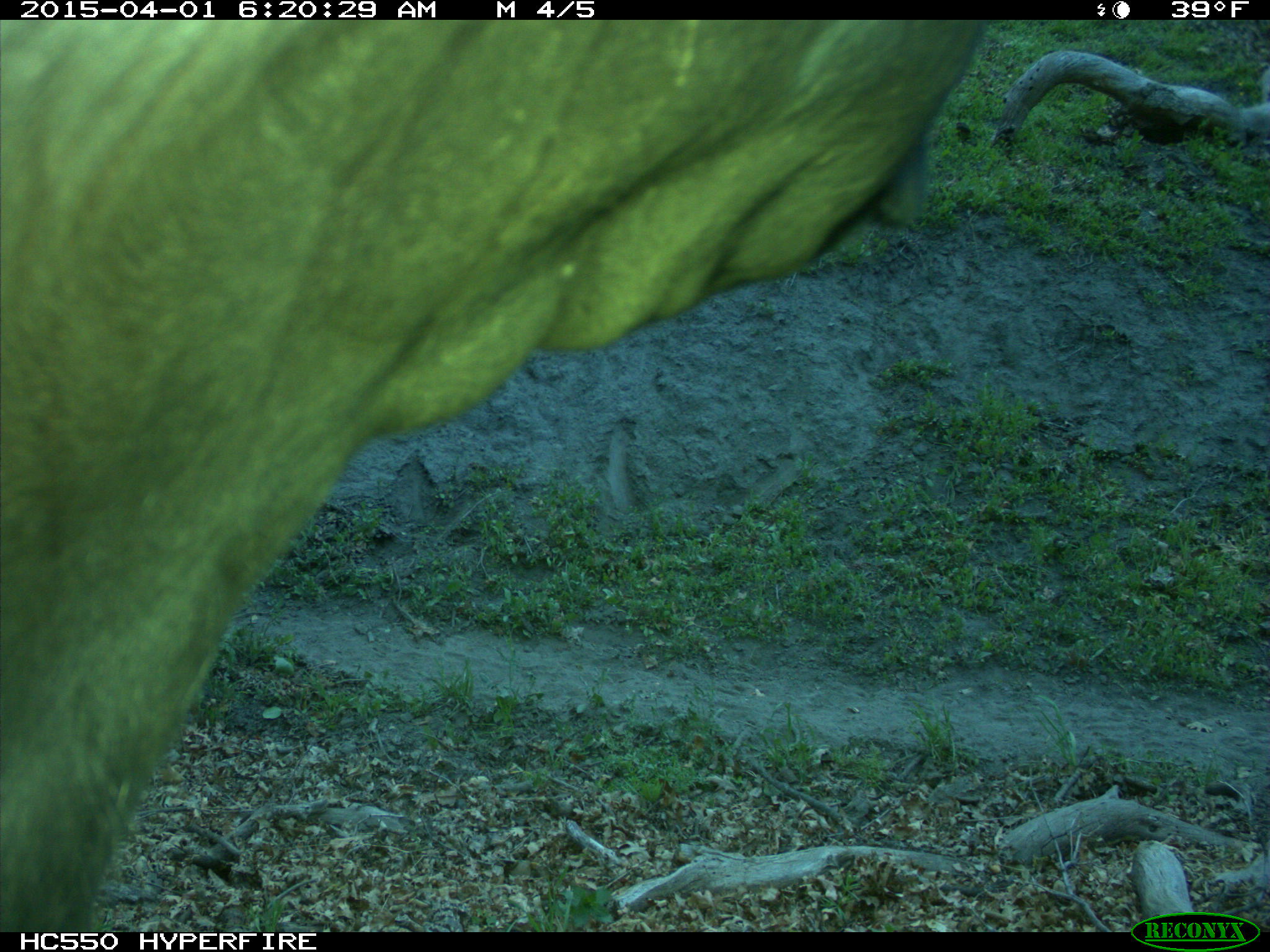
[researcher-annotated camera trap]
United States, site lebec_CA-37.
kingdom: Animalia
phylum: Chordata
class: Mammalia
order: Artiodactyla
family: Bovidae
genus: Bos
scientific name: Bos taurus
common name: domestic cow